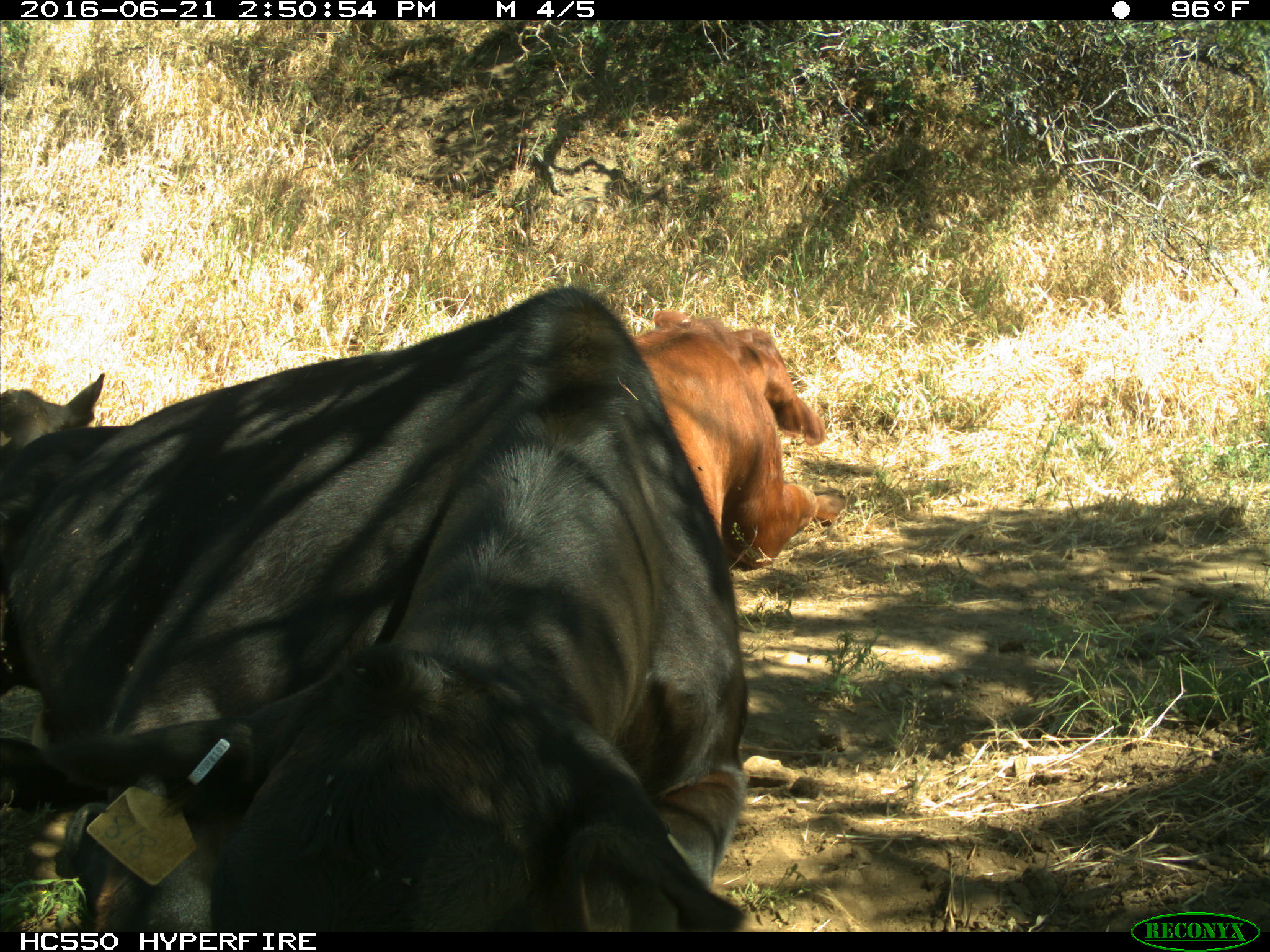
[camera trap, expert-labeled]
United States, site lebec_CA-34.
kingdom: Animalia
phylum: Chordata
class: Mammalia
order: Artiodactyla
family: Bovidae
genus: Bos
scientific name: Bos taurus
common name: domestic cow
Bos taurus (domestic cow).